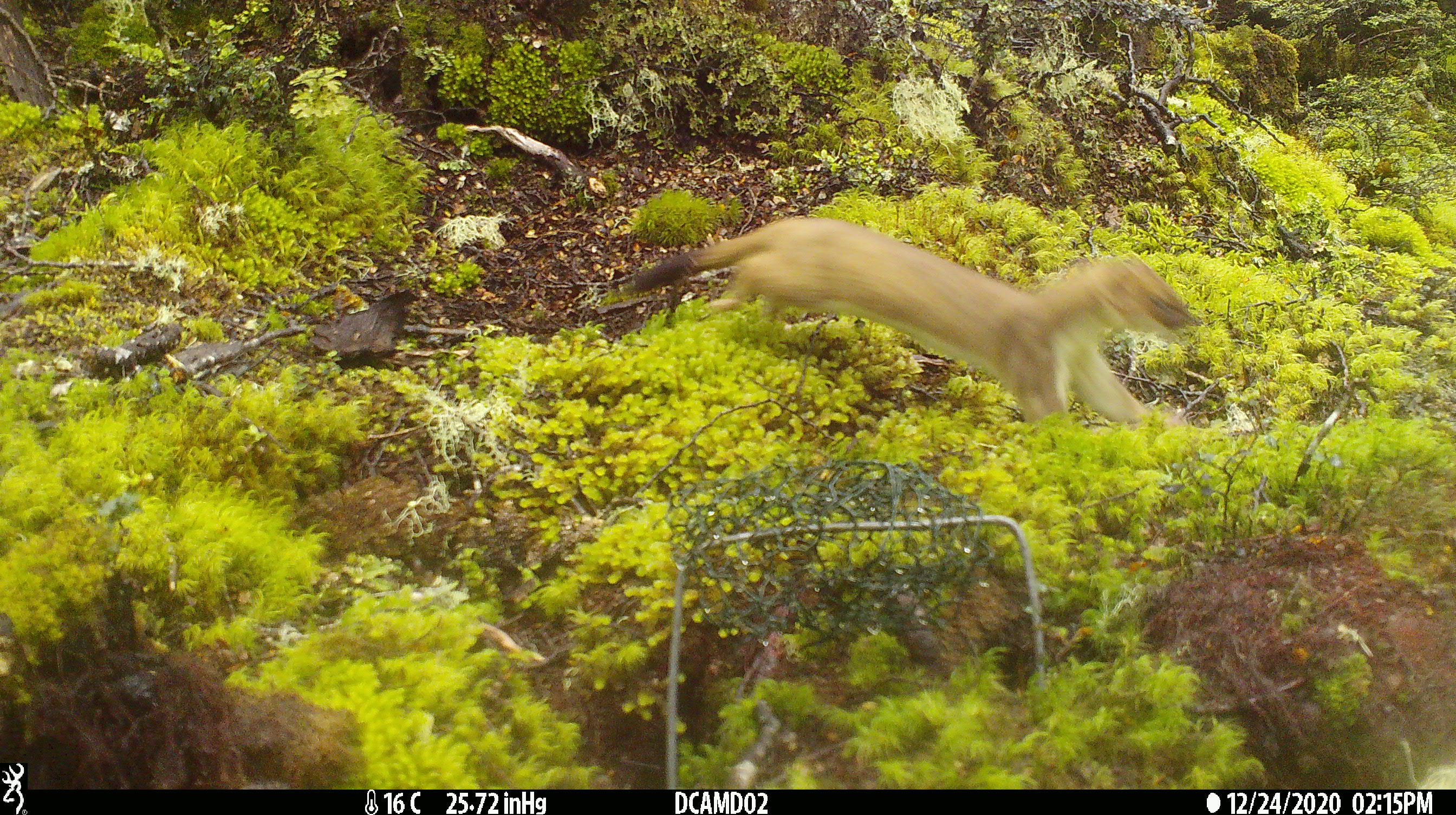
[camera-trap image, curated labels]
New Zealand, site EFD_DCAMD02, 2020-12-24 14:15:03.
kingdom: Animalia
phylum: Chordata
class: Mammalia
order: Carnivora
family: Mustelidae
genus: Mustela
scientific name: Mustela erminea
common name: stoat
Stoat (Mustela erminea).